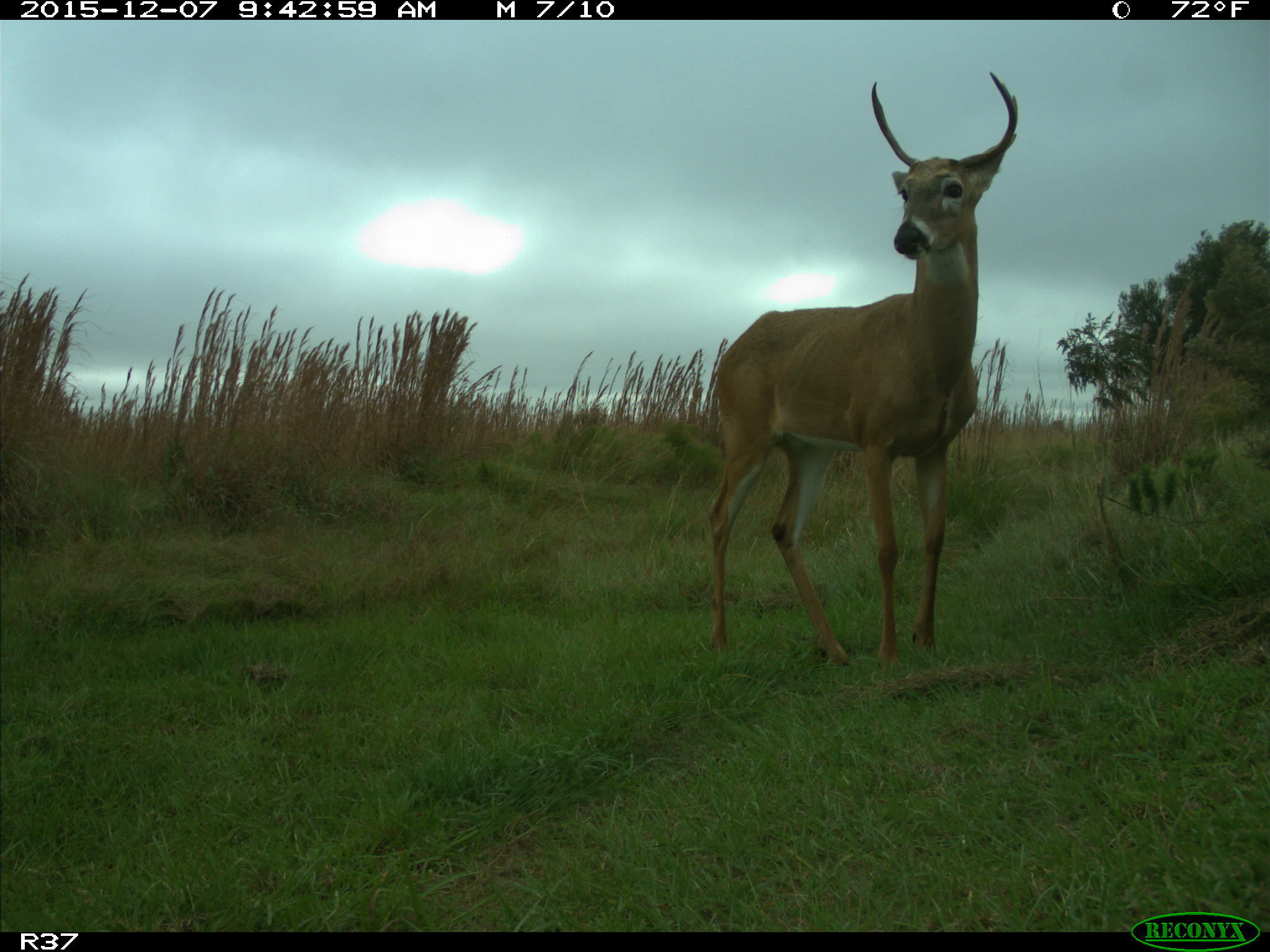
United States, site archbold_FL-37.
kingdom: Animalia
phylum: Chordata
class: Mammalia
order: Artiodactyla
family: Cervidae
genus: Odocoileus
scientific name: Odocoileus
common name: deer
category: unidentified deer